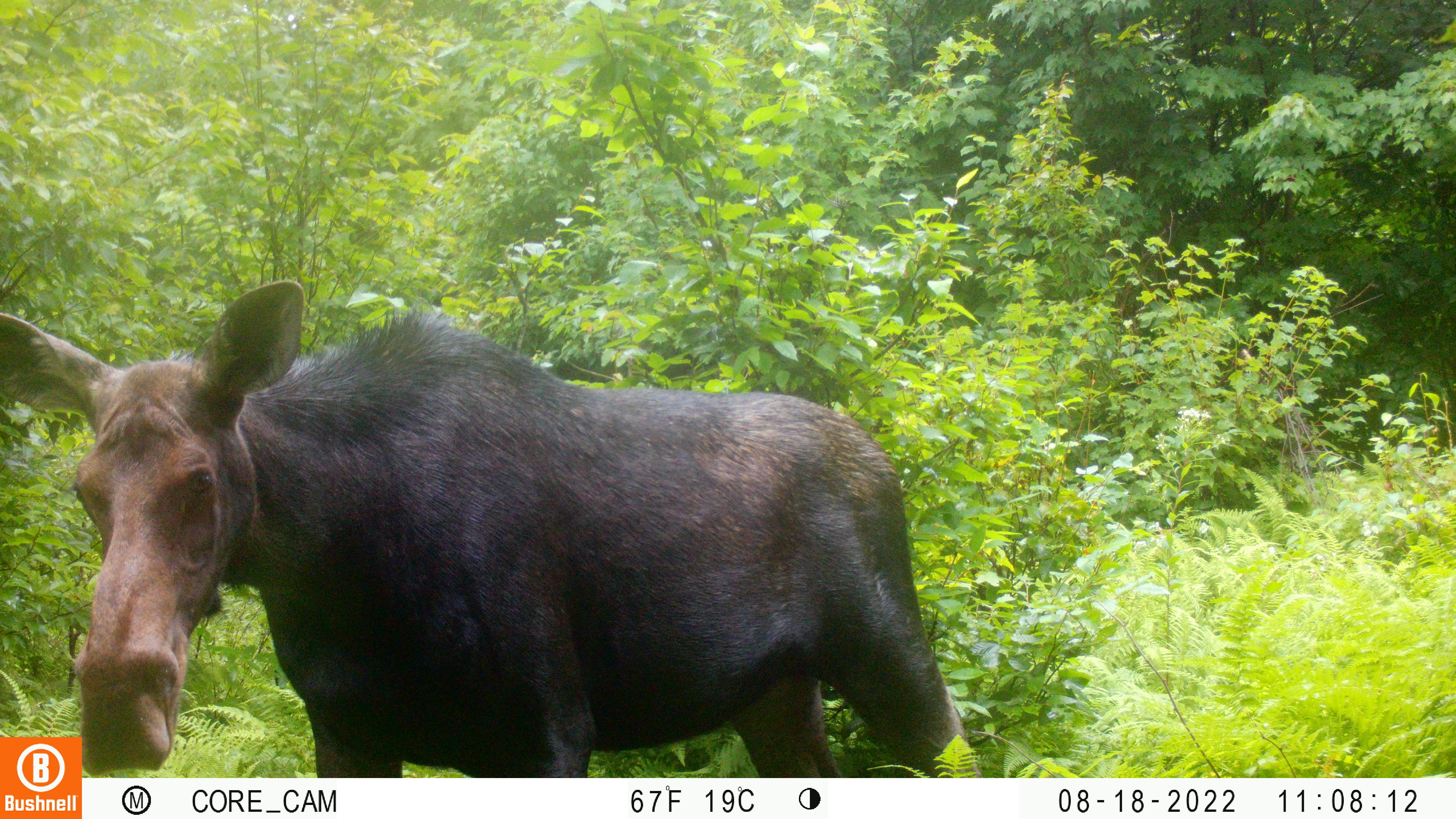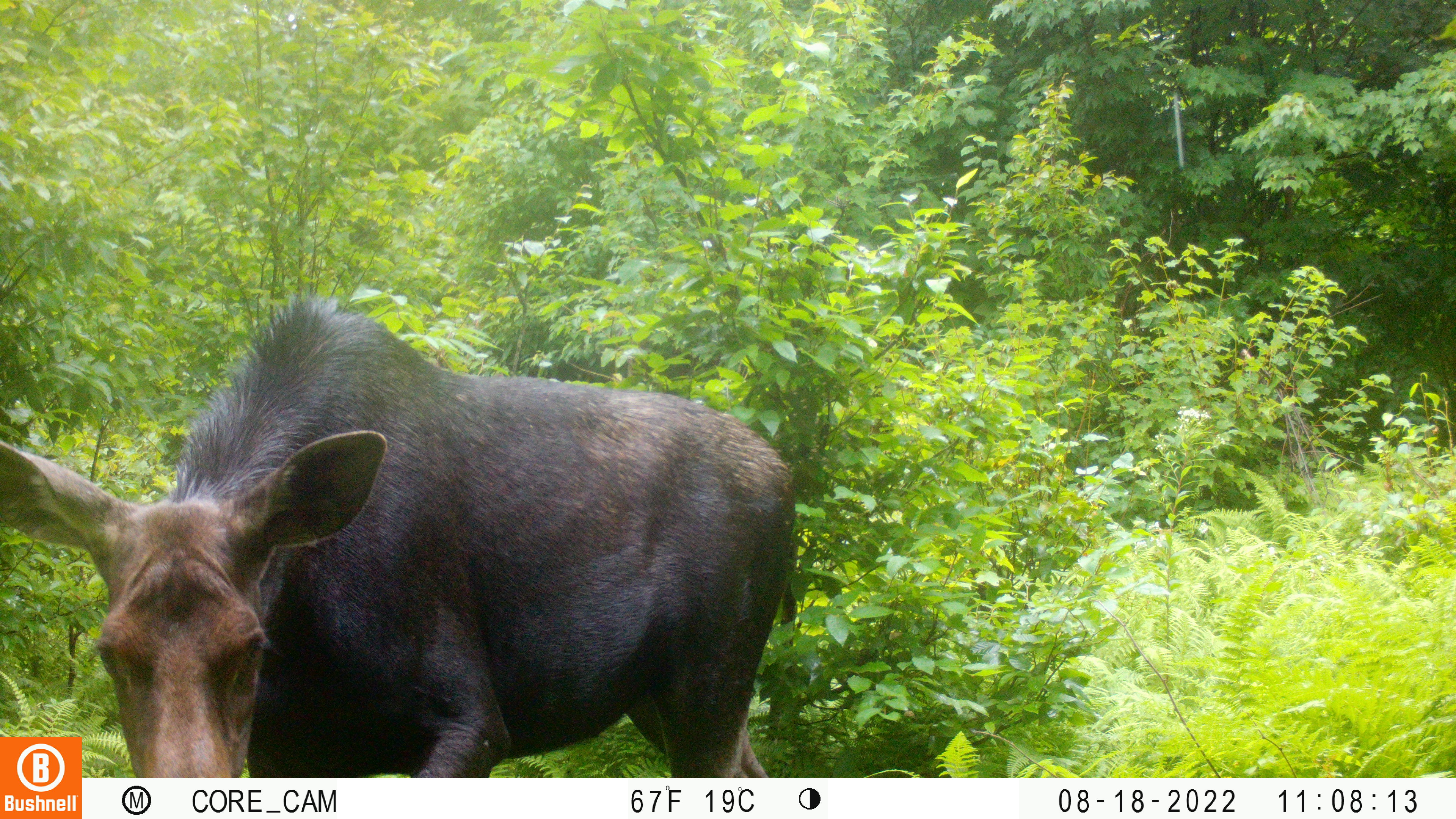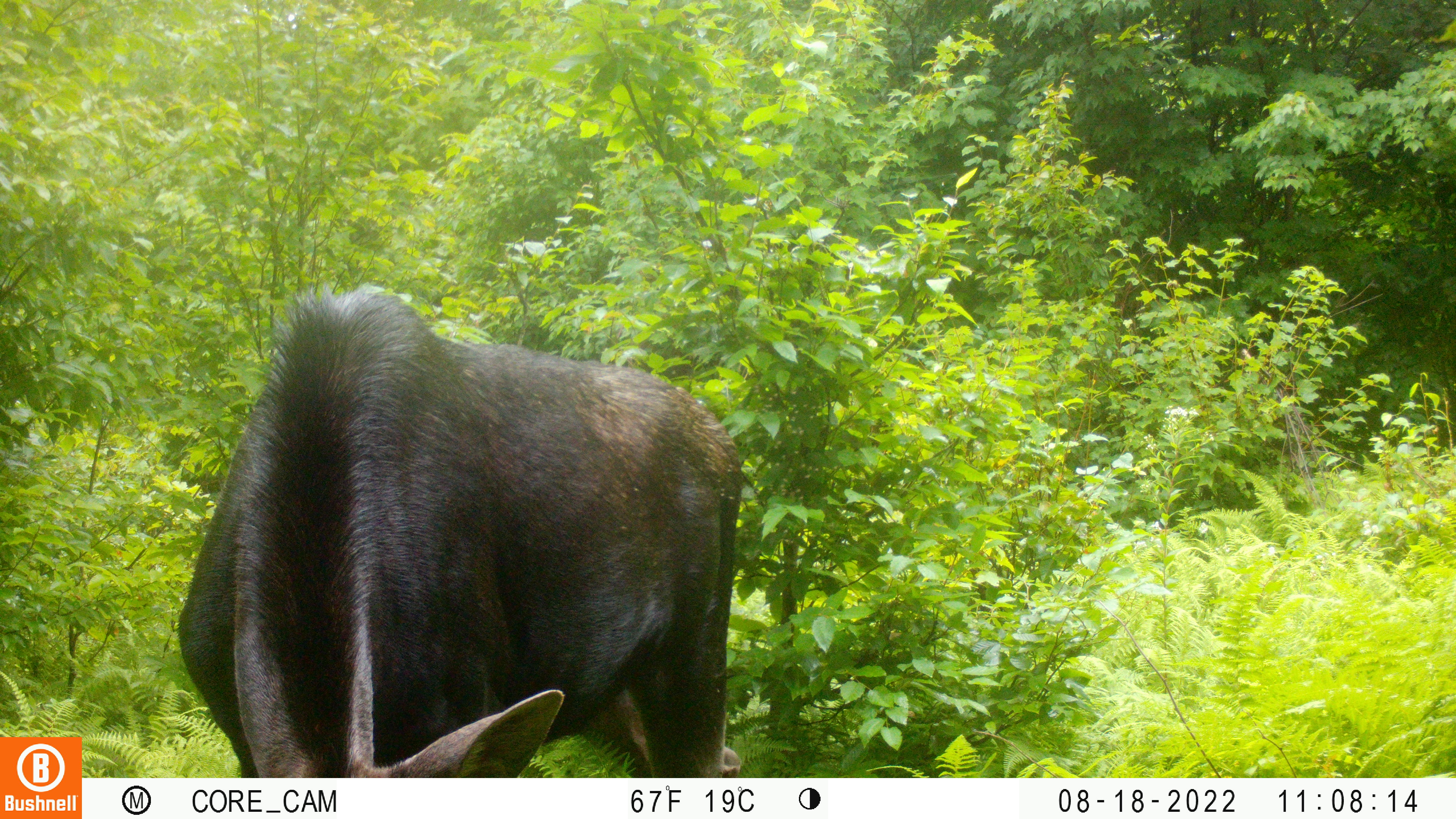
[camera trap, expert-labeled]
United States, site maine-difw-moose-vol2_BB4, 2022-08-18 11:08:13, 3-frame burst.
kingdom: Animalia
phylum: Chordata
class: Mammalia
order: Artiodactyla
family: Cervidae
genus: Alces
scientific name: Alces alces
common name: moose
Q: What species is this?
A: Moose (Alces alces).